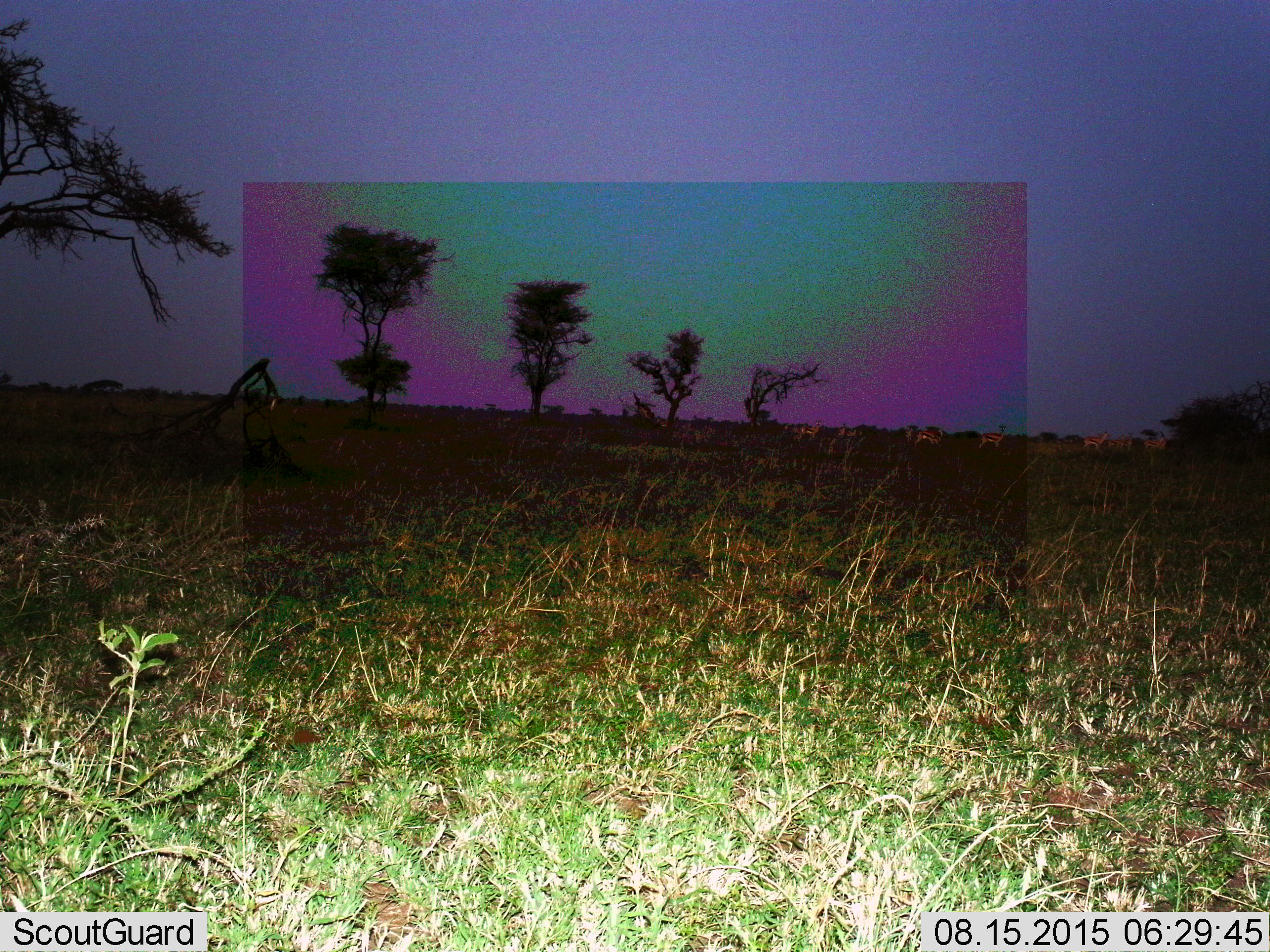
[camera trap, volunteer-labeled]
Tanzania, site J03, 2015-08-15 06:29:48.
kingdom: Animalia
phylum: Chordata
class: Mammalia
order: Artiodactyla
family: Bovidae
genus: Eudorcas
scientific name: Eudorcas thomsonii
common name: thomson's gazelle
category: gazellethomsons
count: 10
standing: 100%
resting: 0%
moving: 20%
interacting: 0%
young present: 0%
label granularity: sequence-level